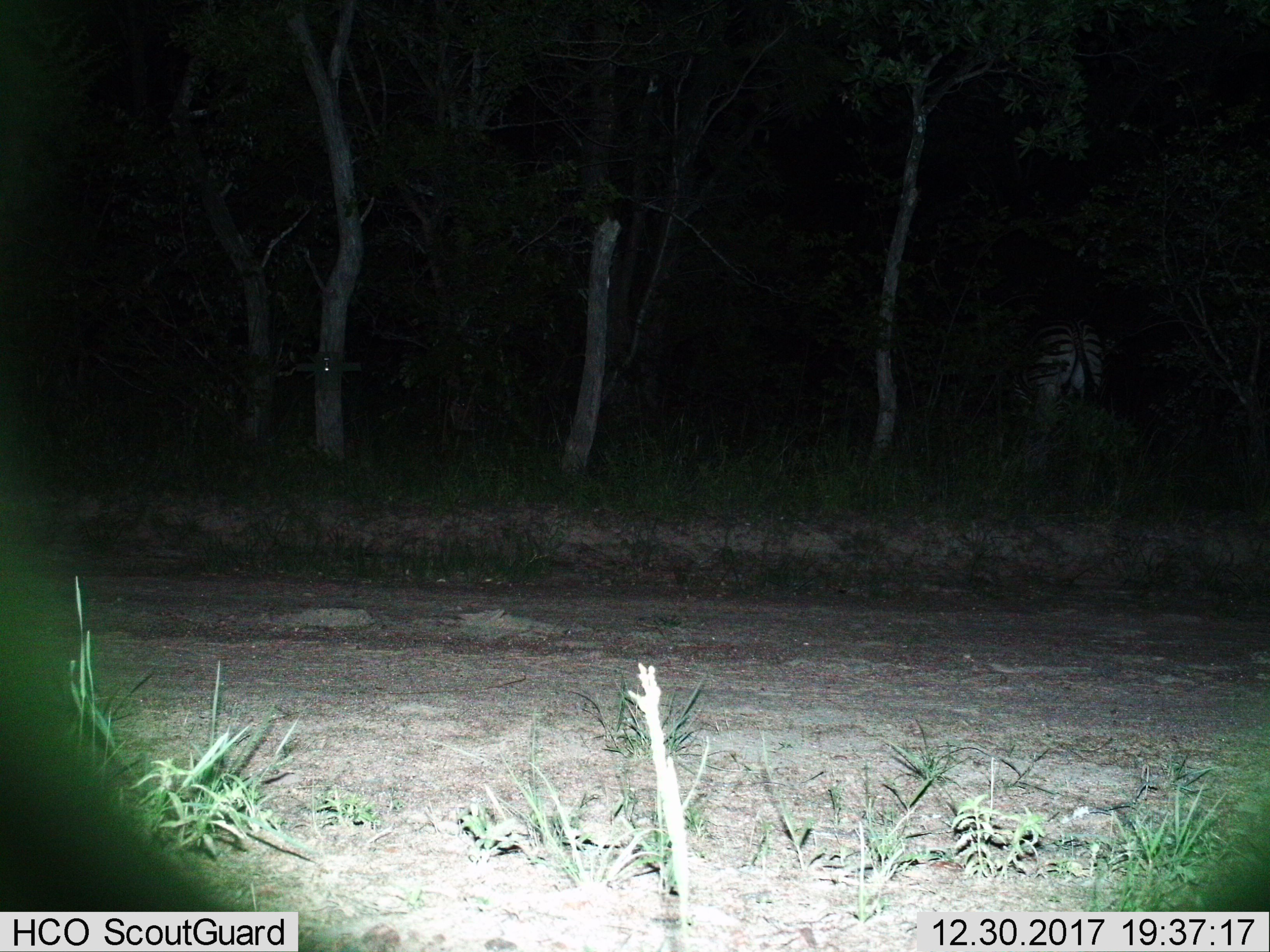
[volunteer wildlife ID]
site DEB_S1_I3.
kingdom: Animalia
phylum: Chordata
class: Mammalia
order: Perissodactyla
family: Equidae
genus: Equus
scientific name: Equus quagga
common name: plains zebra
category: zebraplains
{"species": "zebraplains (plains zebra) (Equus quagga)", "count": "1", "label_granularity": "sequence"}